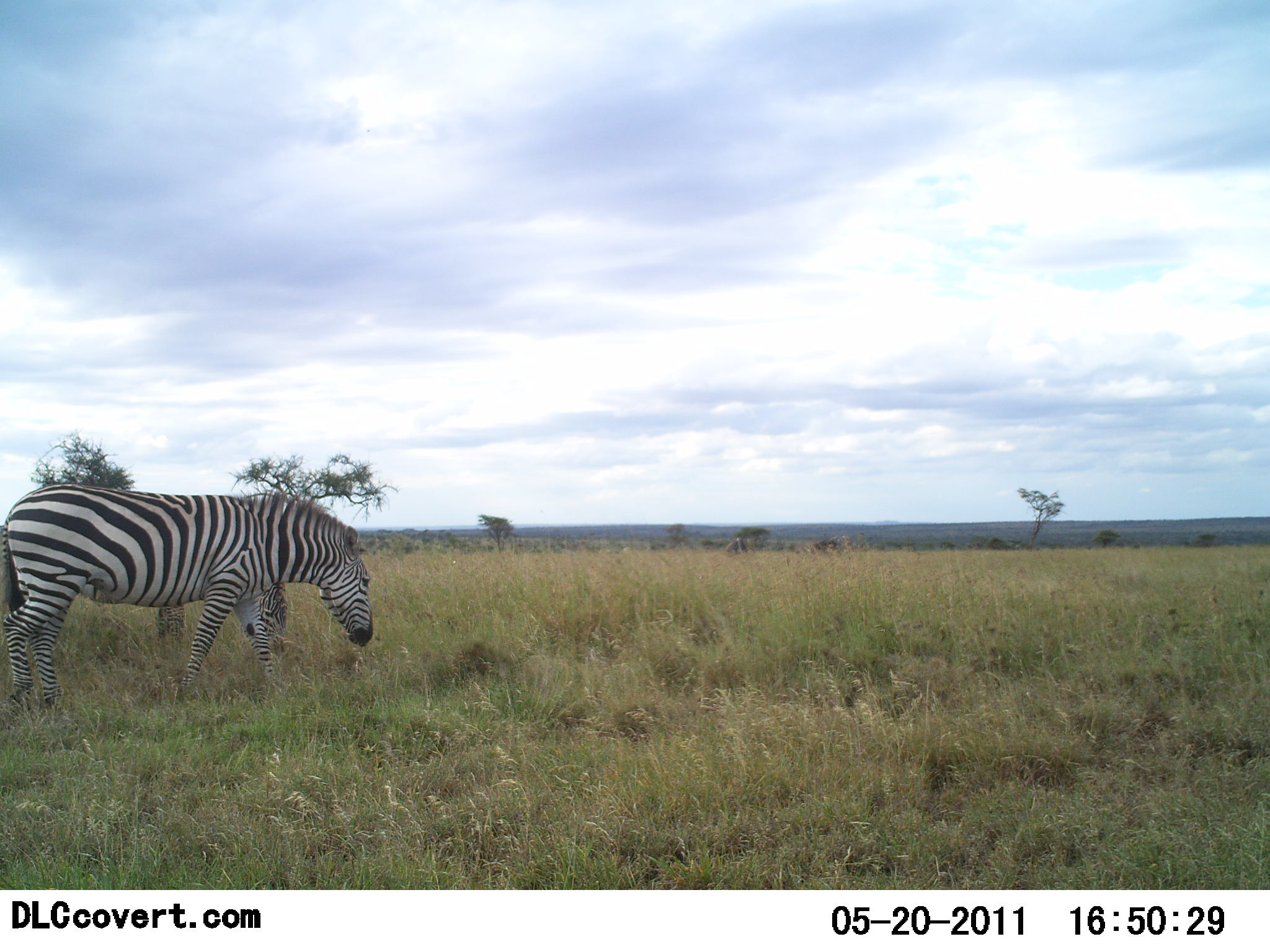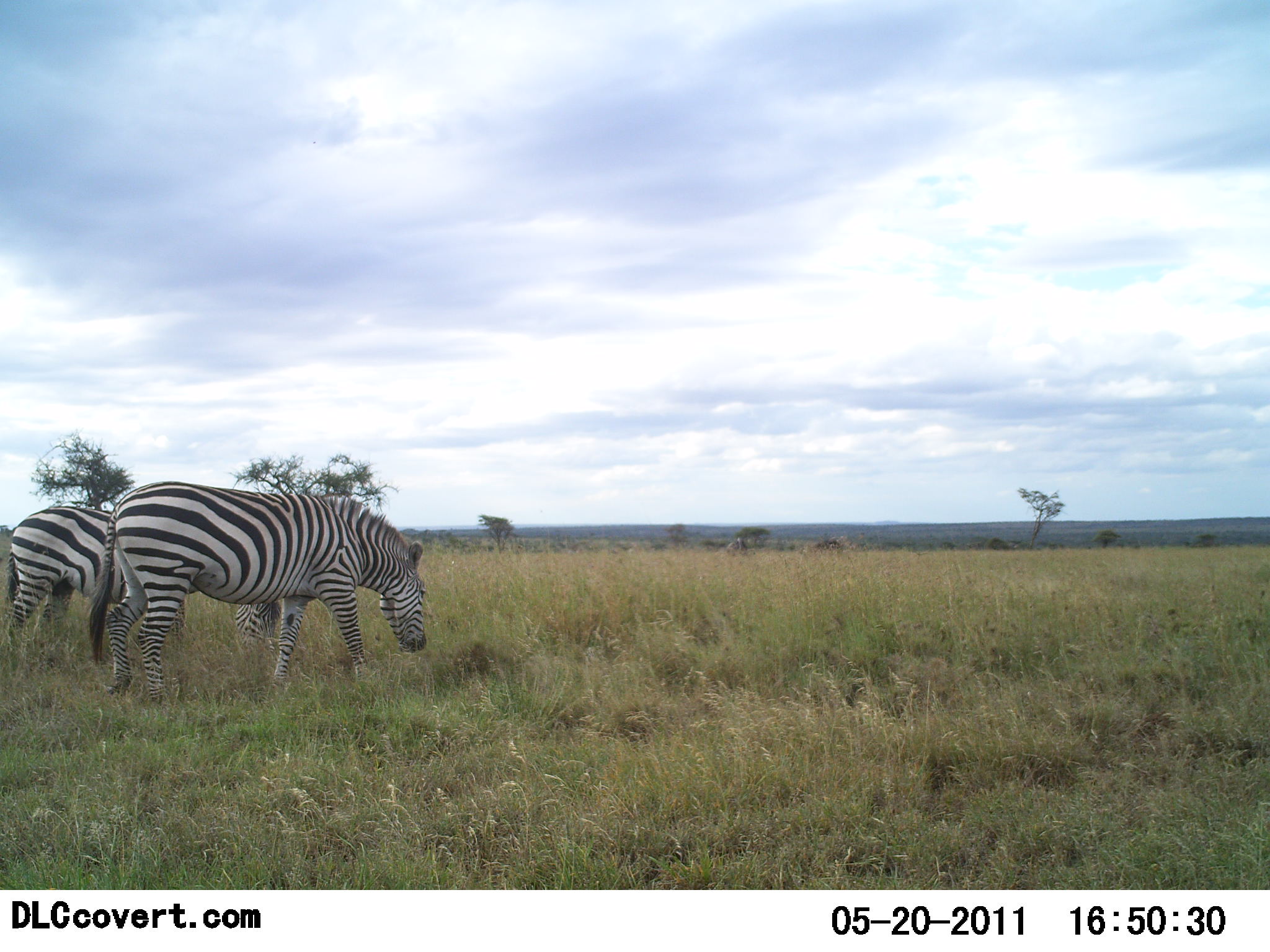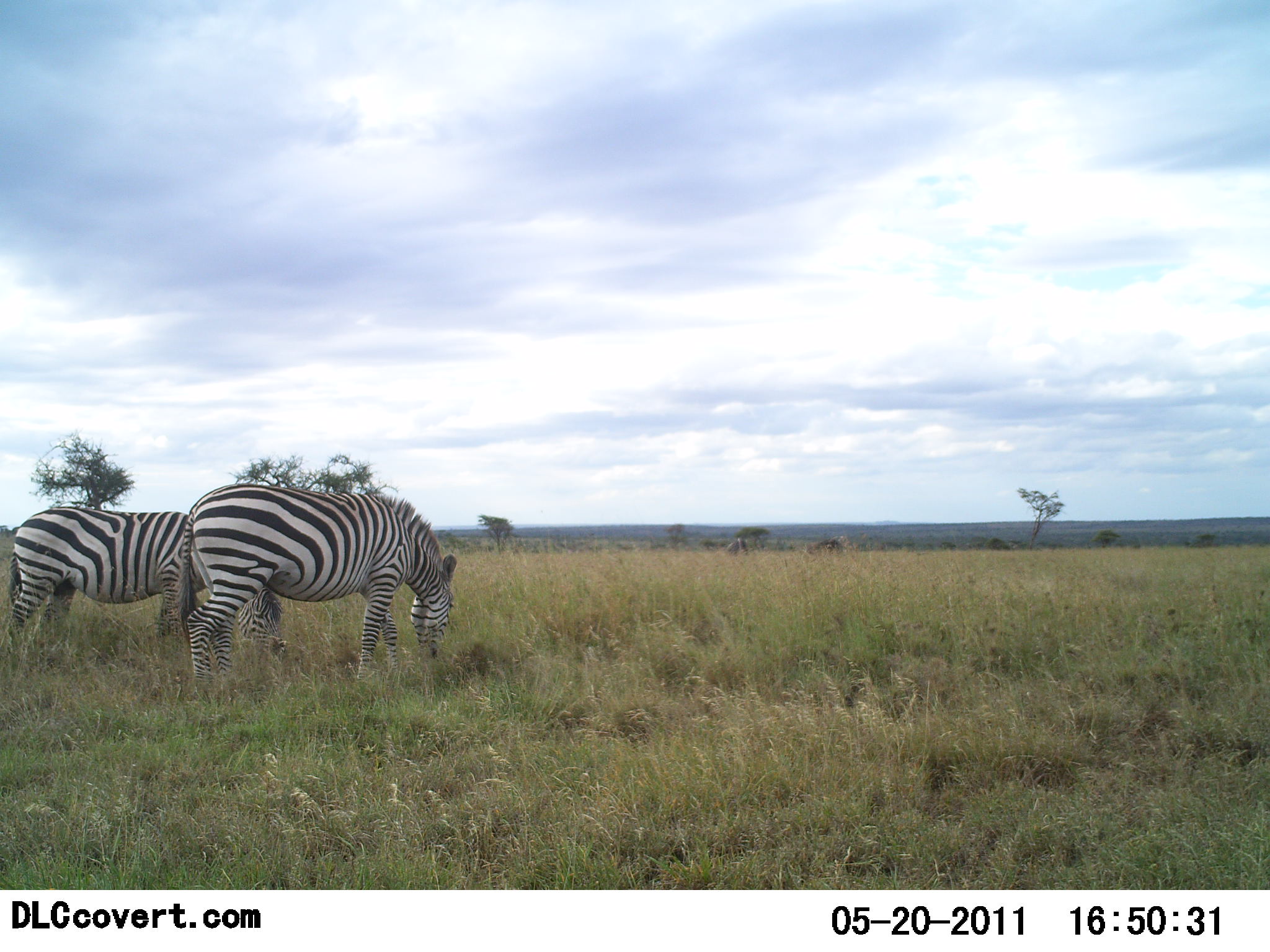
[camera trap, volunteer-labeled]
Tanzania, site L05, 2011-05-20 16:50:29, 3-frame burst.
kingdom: Animalia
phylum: Chordata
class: Mammalia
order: Perissodactyla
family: Equidae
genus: Equus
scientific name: Equus quagga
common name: plains zebra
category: zebra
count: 2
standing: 17%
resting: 0%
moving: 33%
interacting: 0%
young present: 0%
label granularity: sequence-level